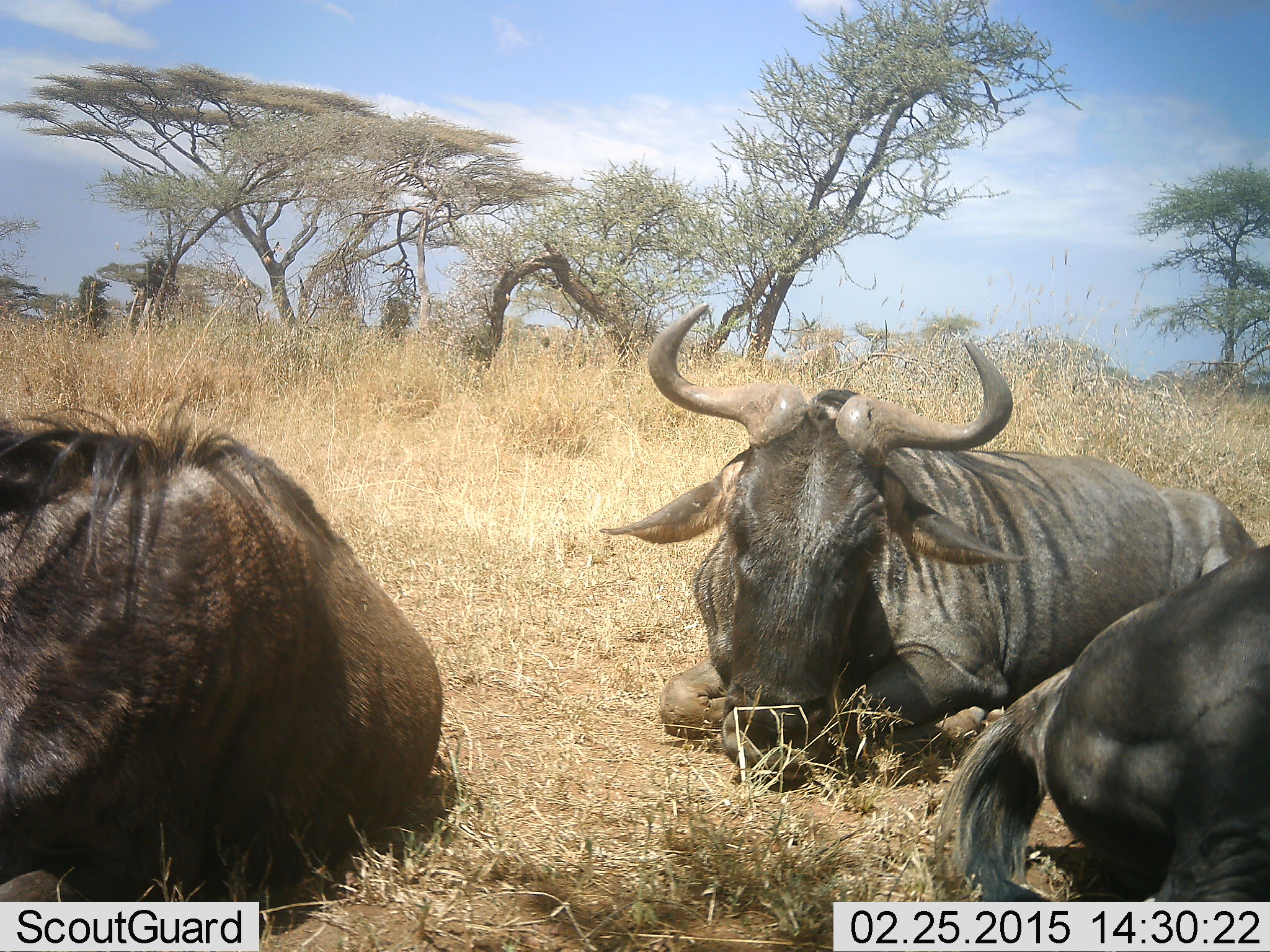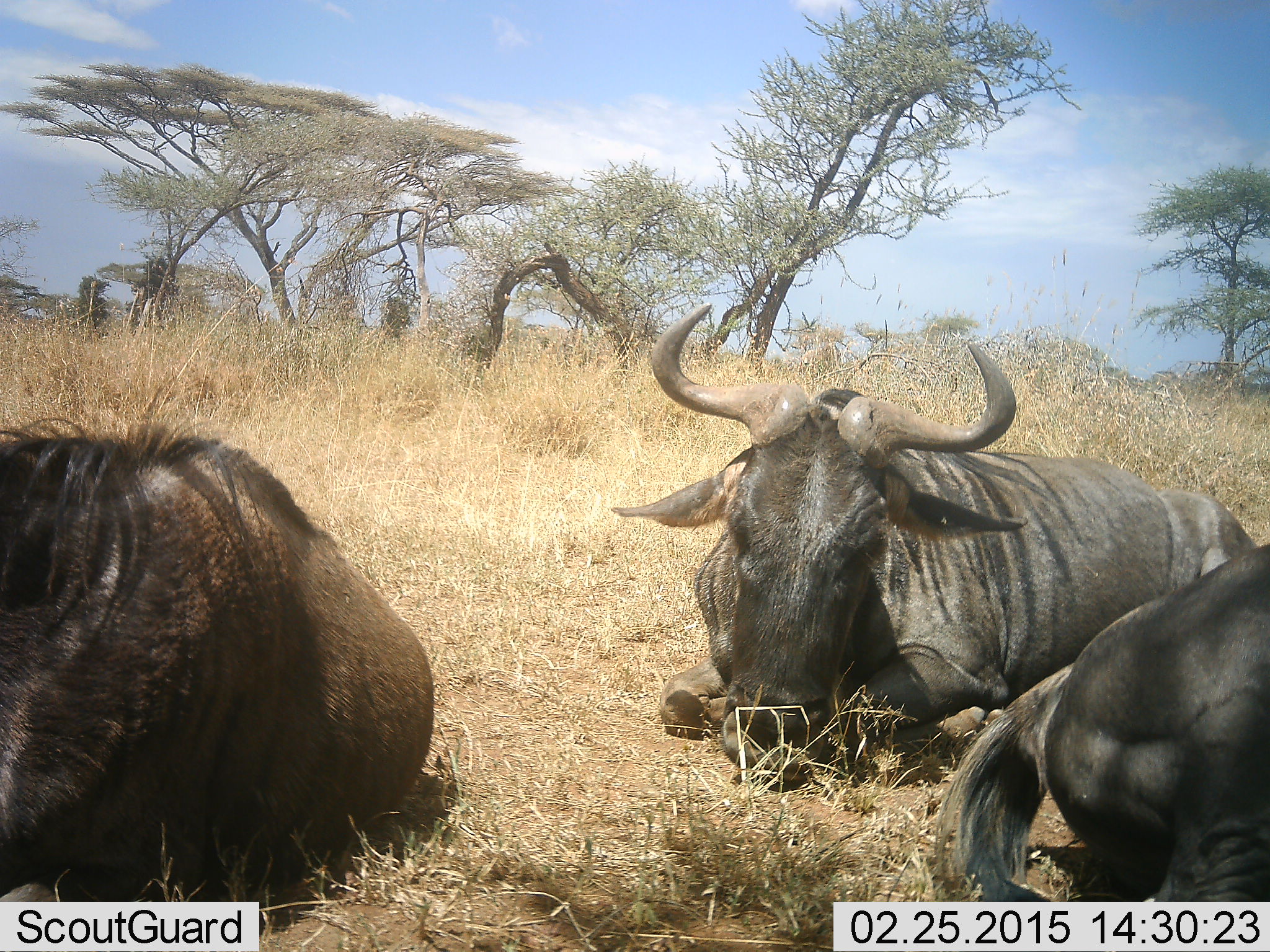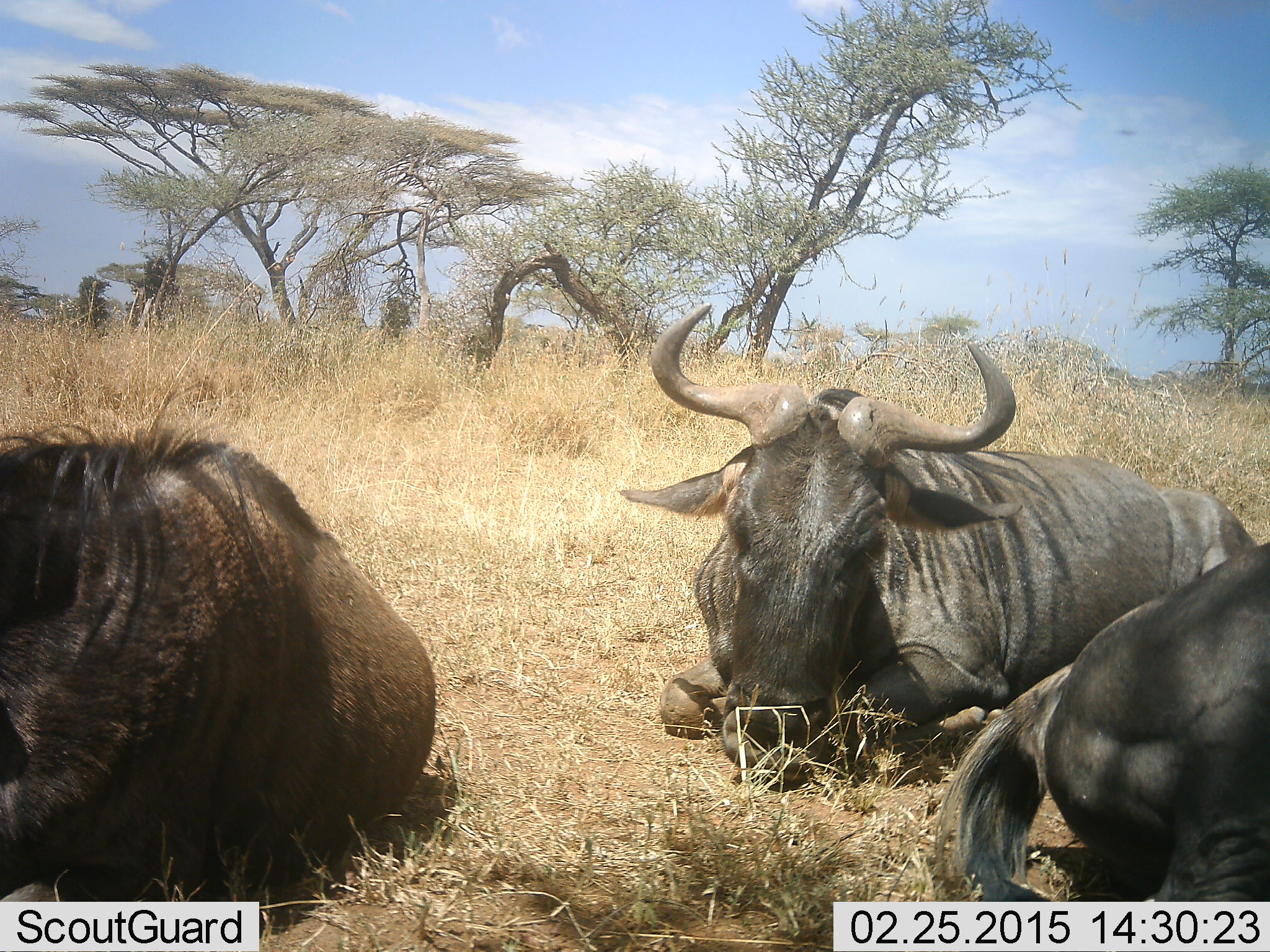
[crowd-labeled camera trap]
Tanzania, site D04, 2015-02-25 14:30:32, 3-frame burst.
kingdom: Animalia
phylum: Chordata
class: Mammalia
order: Artiodactyla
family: Bovidae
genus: Connochaetes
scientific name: Connochaetes taurinus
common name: blue wildebeest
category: wildebeest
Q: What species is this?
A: Wildebeest (blue wildebeest) (Connochaetes taurinus).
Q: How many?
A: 3.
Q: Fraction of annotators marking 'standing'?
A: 0%.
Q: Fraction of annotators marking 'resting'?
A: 100%.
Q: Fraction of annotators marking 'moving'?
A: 0%.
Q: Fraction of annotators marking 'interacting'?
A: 0%.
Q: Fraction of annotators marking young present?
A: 0%.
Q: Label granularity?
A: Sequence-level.